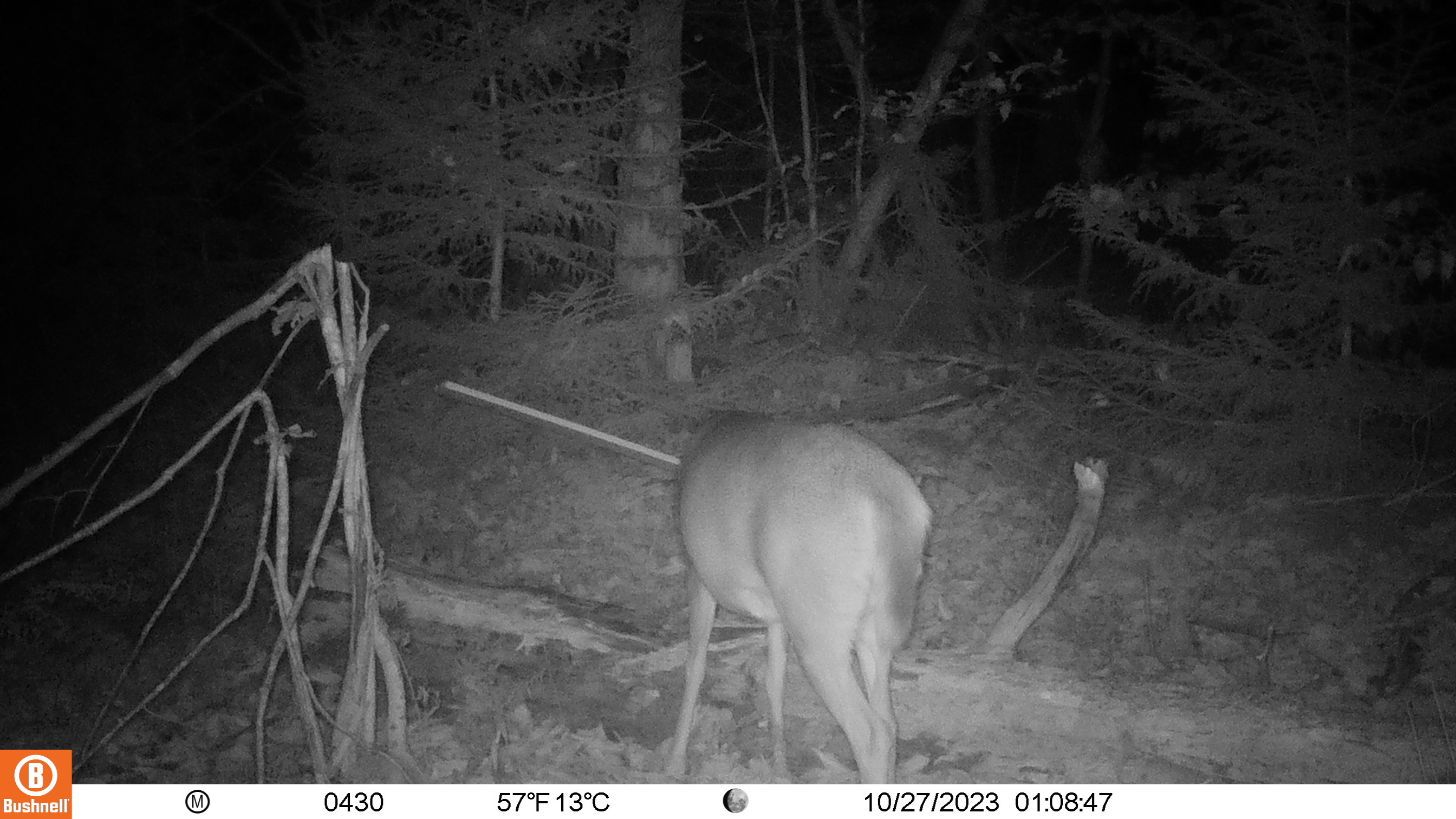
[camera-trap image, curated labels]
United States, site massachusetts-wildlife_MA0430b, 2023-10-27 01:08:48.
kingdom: Animalia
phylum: Chordata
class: Mammalia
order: Artiodactyla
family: Cervidae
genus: Odocoileus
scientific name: Odocoileus virginianus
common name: white-tailed deer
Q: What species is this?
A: White-tailed deer (Odocoileus virginianus).